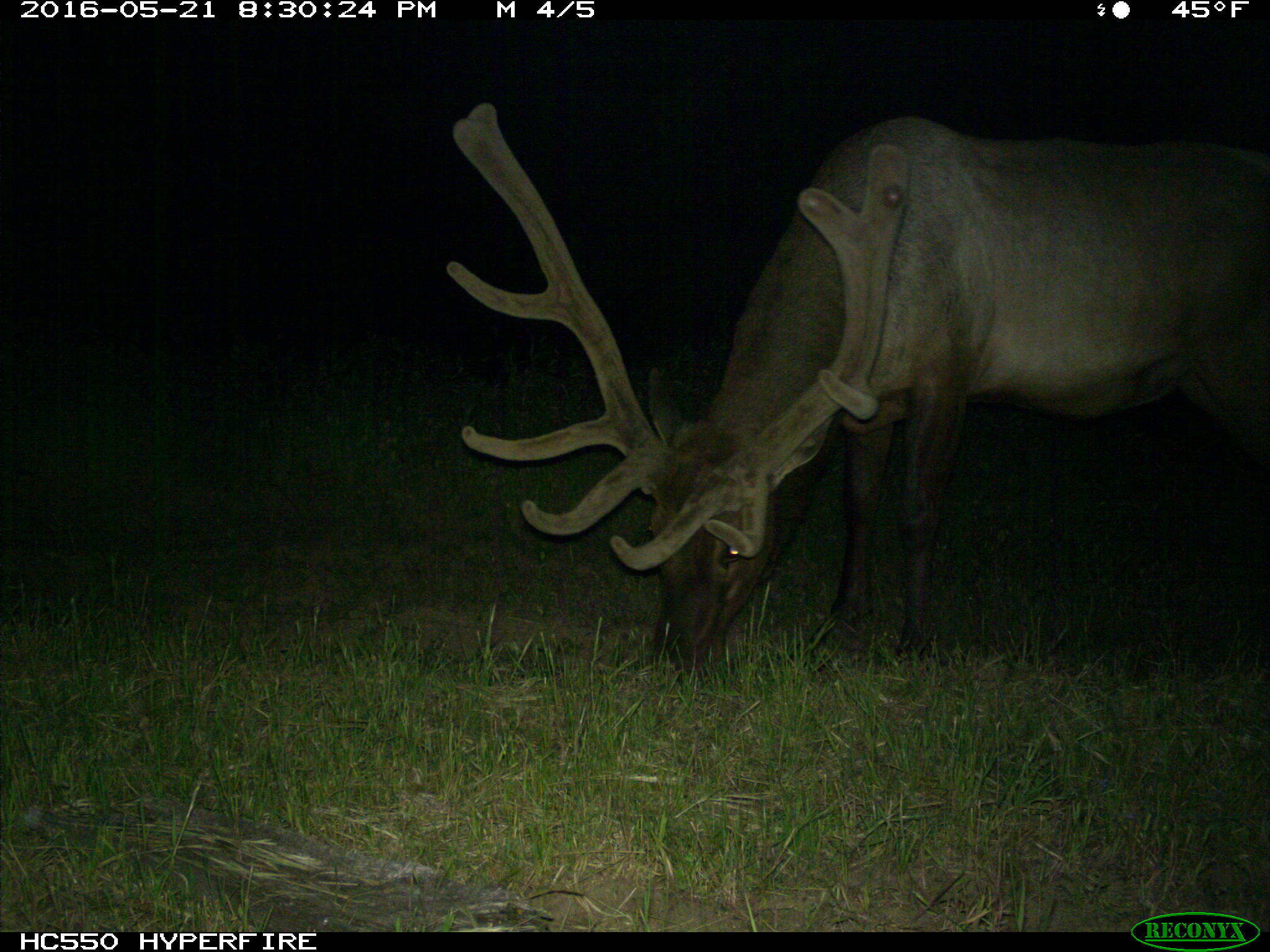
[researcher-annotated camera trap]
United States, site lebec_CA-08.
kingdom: Animalia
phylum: Chordata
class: Mammalia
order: Artiodactyla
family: Cervidae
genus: Cervus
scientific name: Cervus canadensis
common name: elk